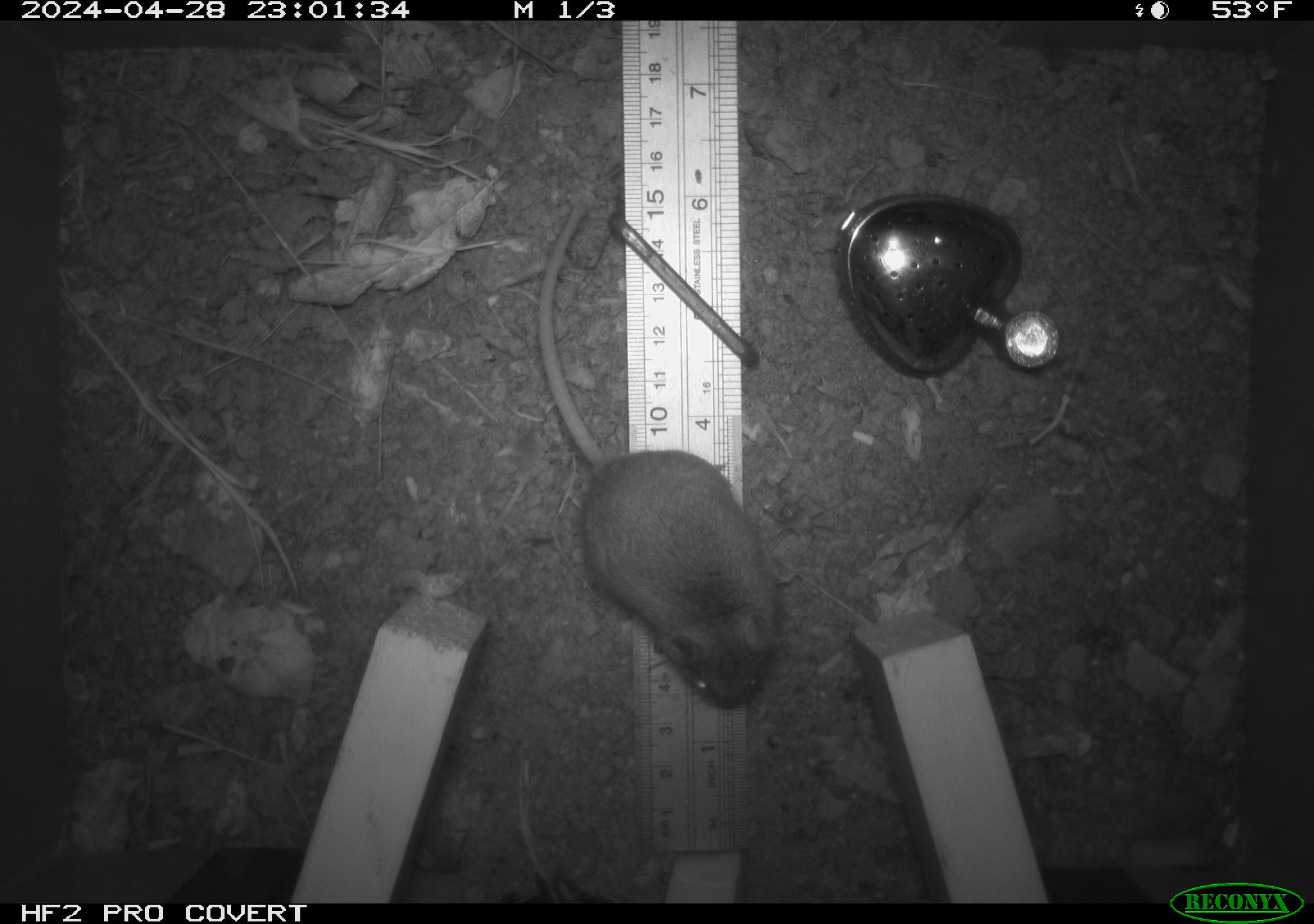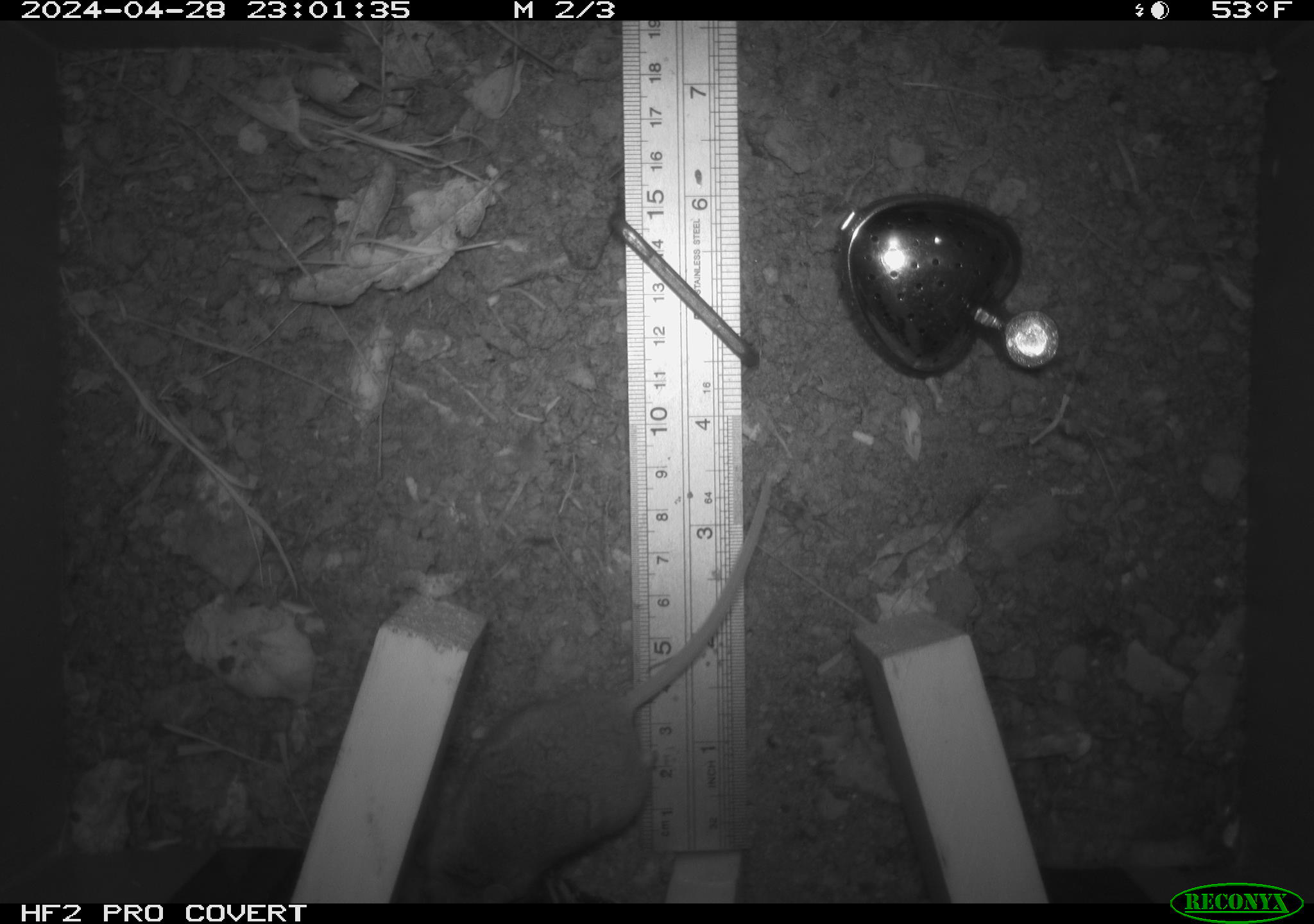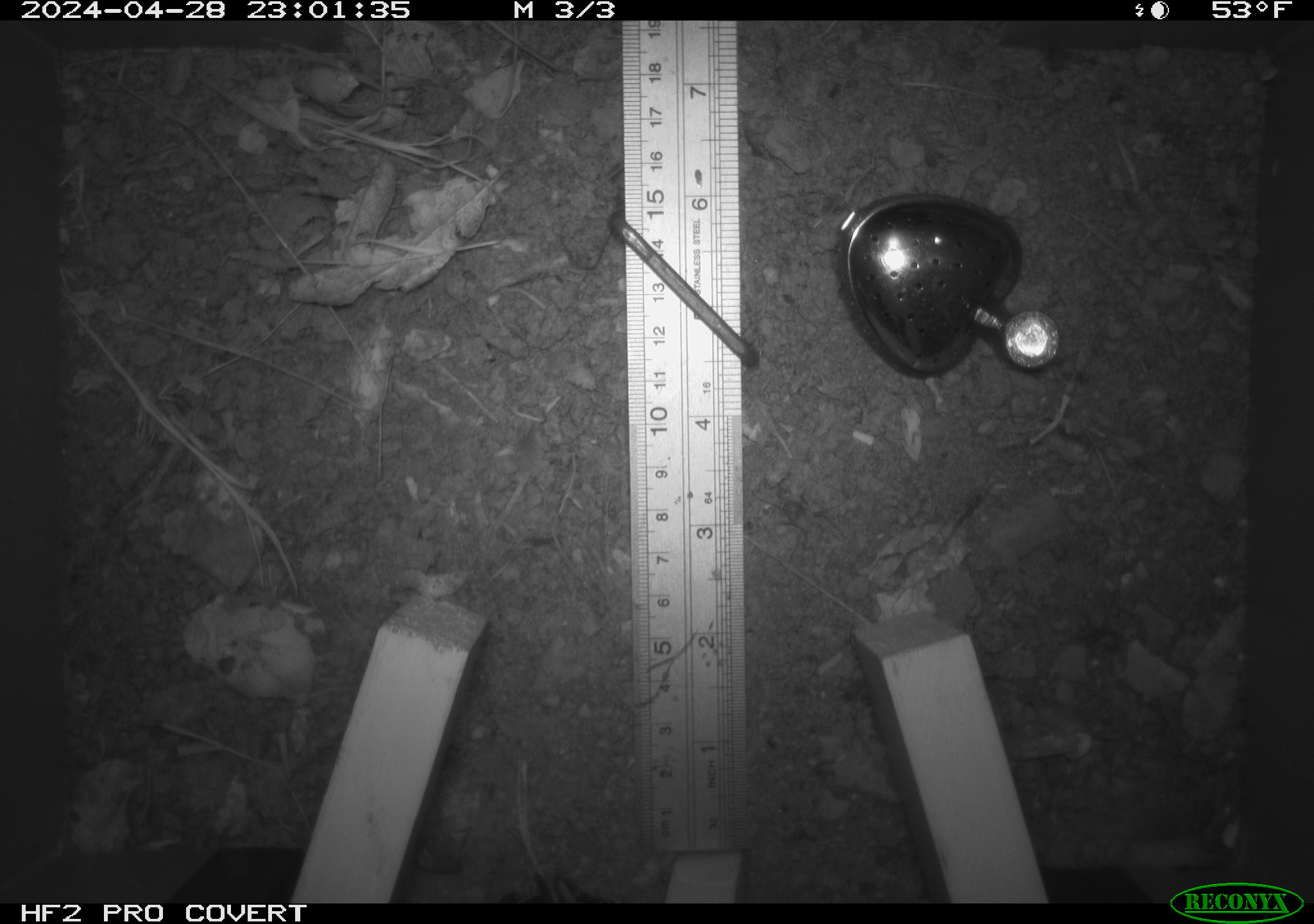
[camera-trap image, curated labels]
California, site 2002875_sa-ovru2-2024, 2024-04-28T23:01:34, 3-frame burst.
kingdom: Animalia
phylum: Chordata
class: Mammalia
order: Rodentia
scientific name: Rodentia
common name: rodent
Rodent (Rodentia).